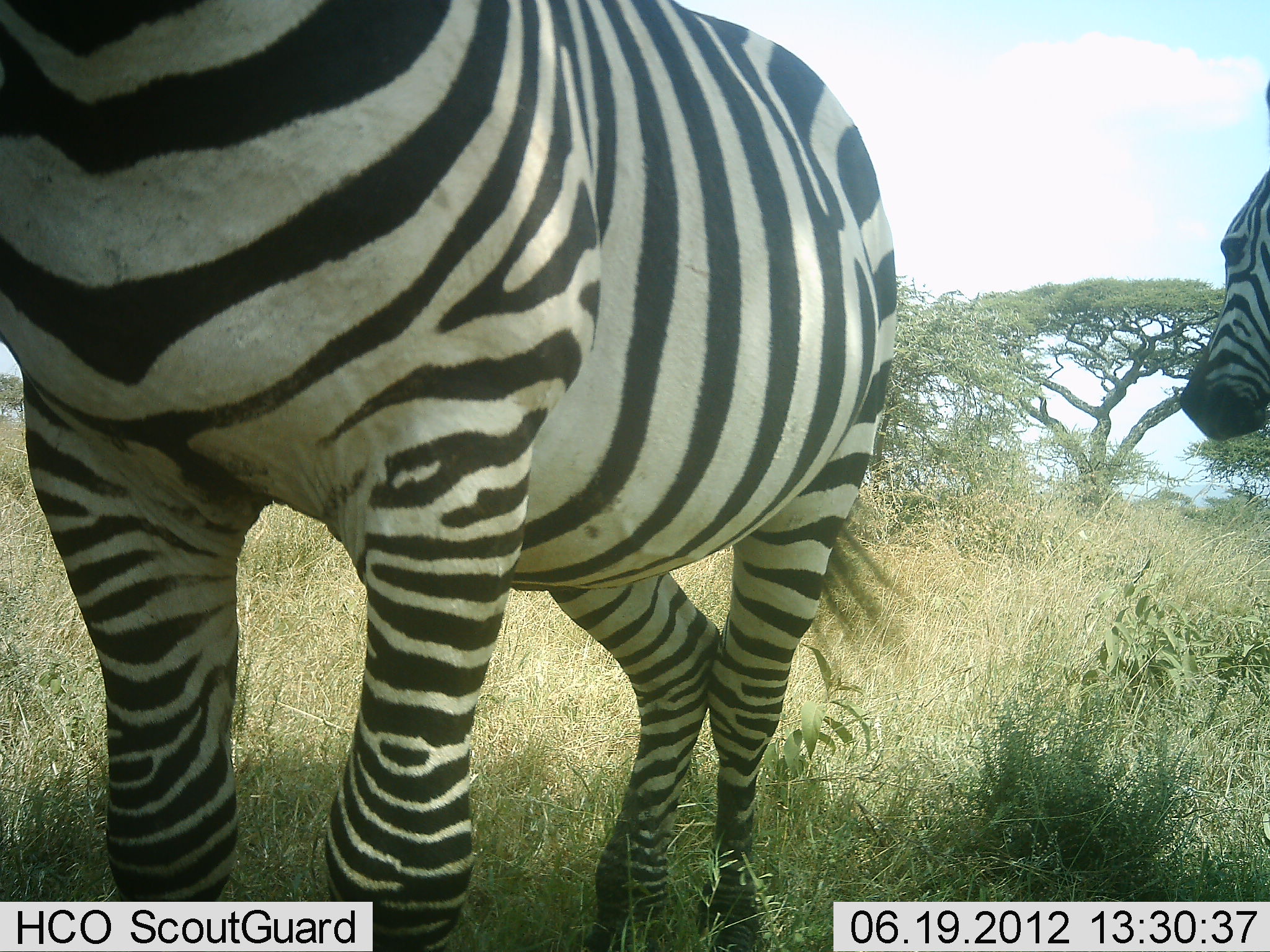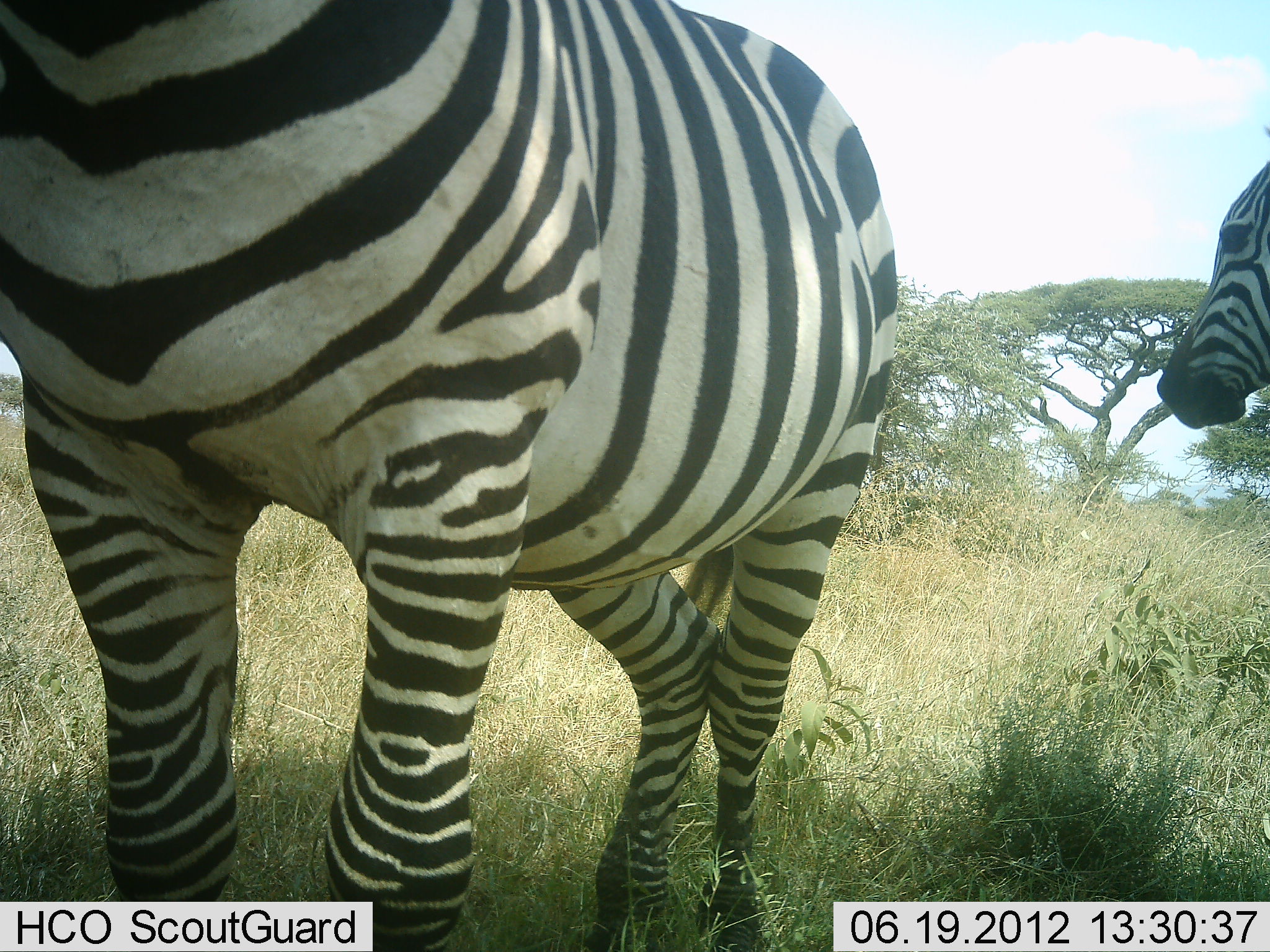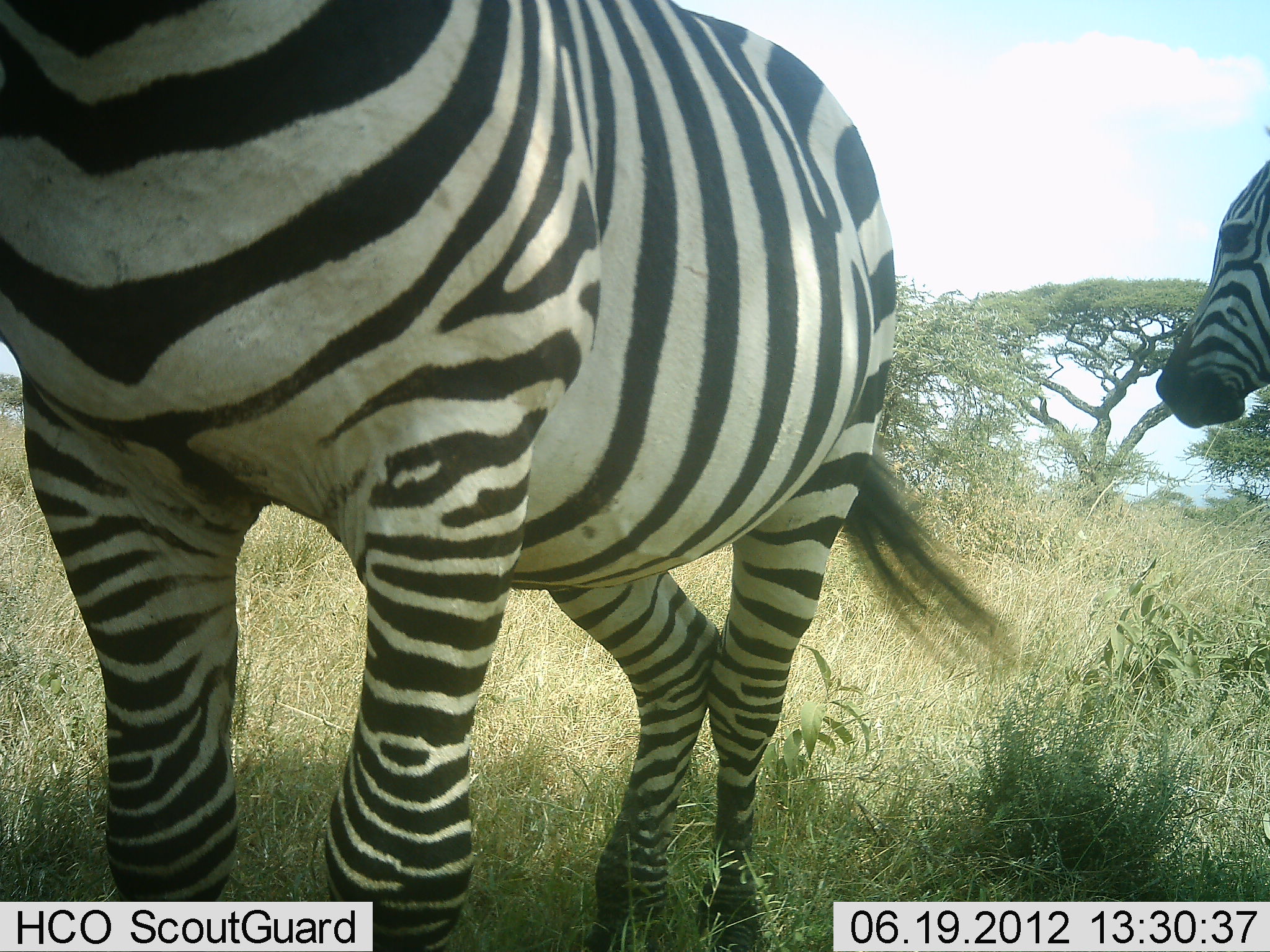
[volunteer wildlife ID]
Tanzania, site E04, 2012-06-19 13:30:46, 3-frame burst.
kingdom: Animalia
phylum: Chordata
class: Mammalia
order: Perissodactyla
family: Equidae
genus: Equus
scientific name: Equus quagga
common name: plains zebra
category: zebra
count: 2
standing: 100%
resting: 0%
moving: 0%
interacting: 0%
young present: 0%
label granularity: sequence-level